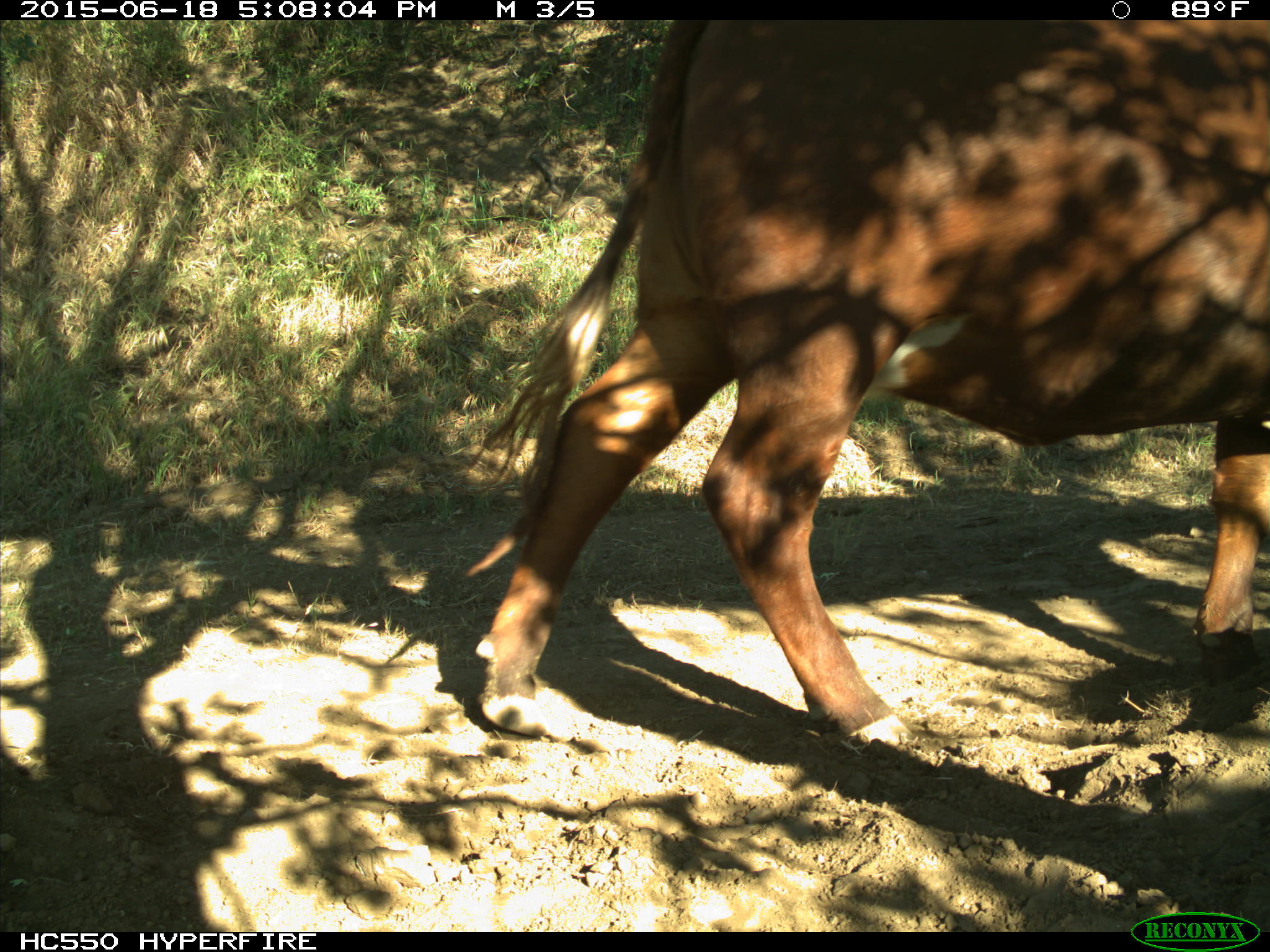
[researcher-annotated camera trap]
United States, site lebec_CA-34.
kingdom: Animalia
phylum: Chordata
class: Mammalia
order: Artiodactyla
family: Bovidae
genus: Bos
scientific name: Bos taurus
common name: domestic cow